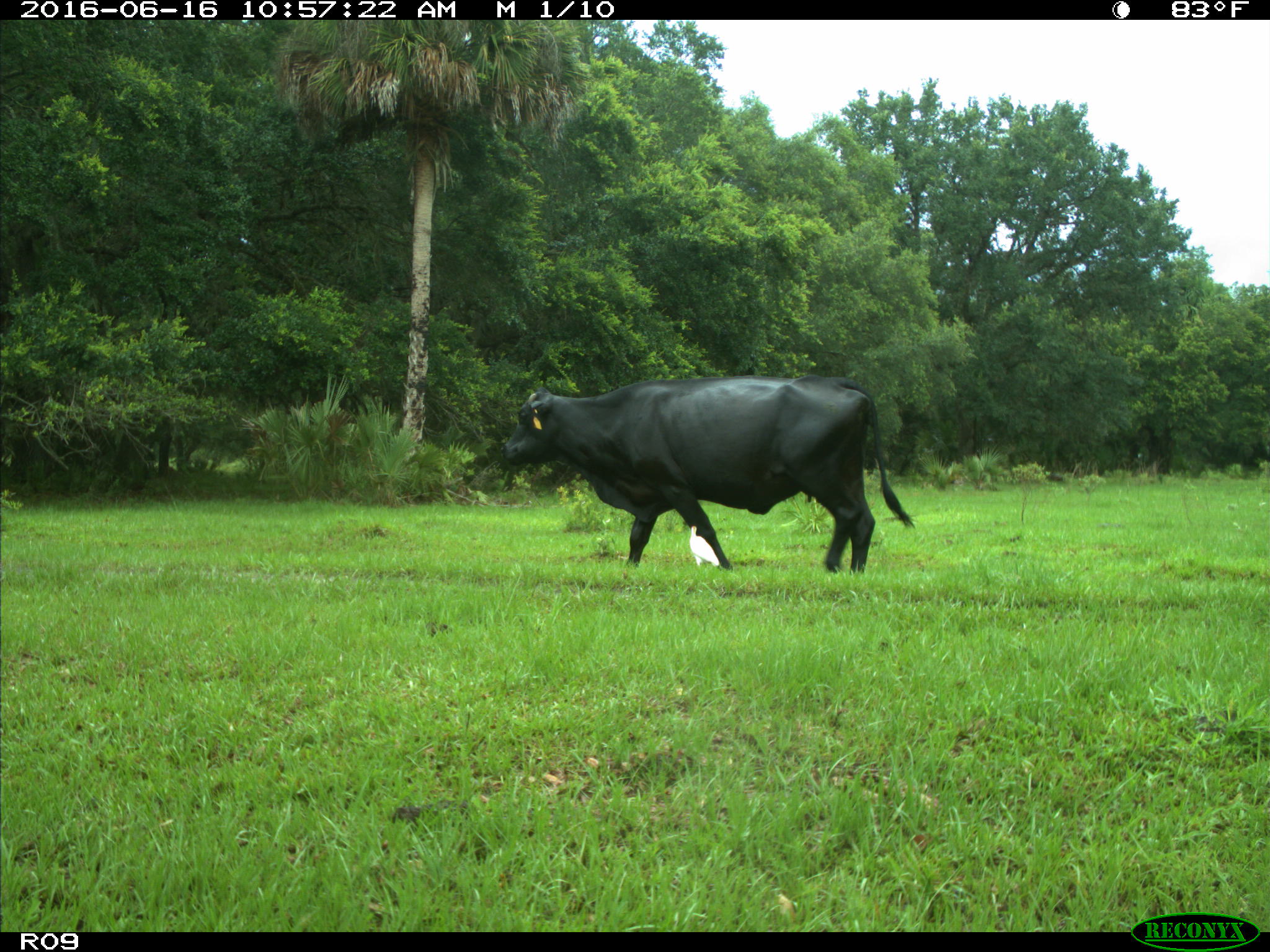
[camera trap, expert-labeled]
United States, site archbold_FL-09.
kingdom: Animalia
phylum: Chordata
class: Mammalia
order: Artiodactyla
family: Bovidae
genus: Bos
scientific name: Bos taurus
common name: domestic cow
Bos taurus (domestic cow).